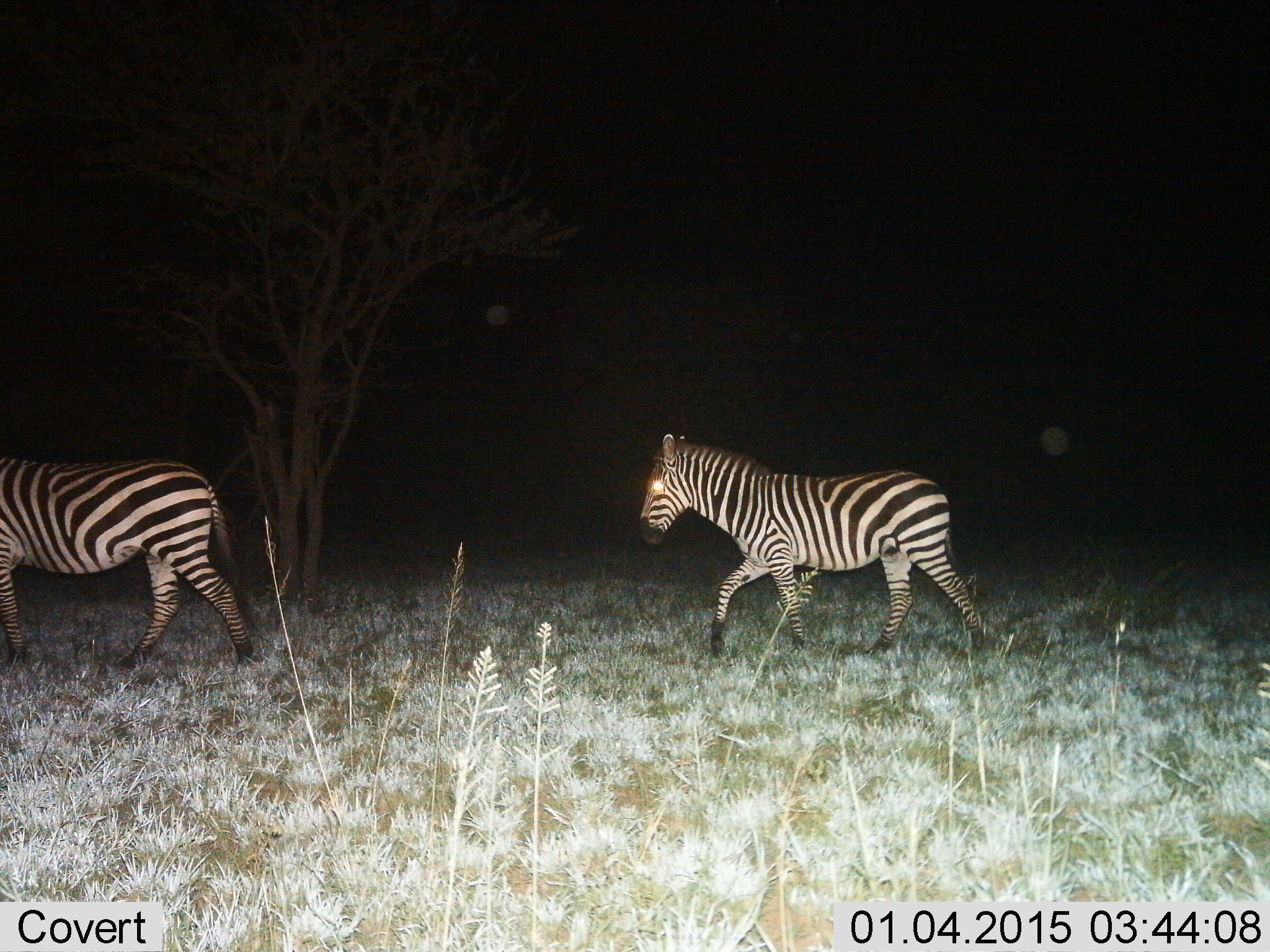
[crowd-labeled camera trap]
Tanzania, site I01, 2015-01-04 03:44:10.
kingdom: Animalia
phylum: Chordata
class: Mammalia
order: Perissodactyla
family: Equidae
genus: Equus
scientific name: Equus quagga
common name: plains zebra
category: zebra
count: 2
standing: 0%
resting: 0%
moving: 100%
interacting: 0%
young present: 0%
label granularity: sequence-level